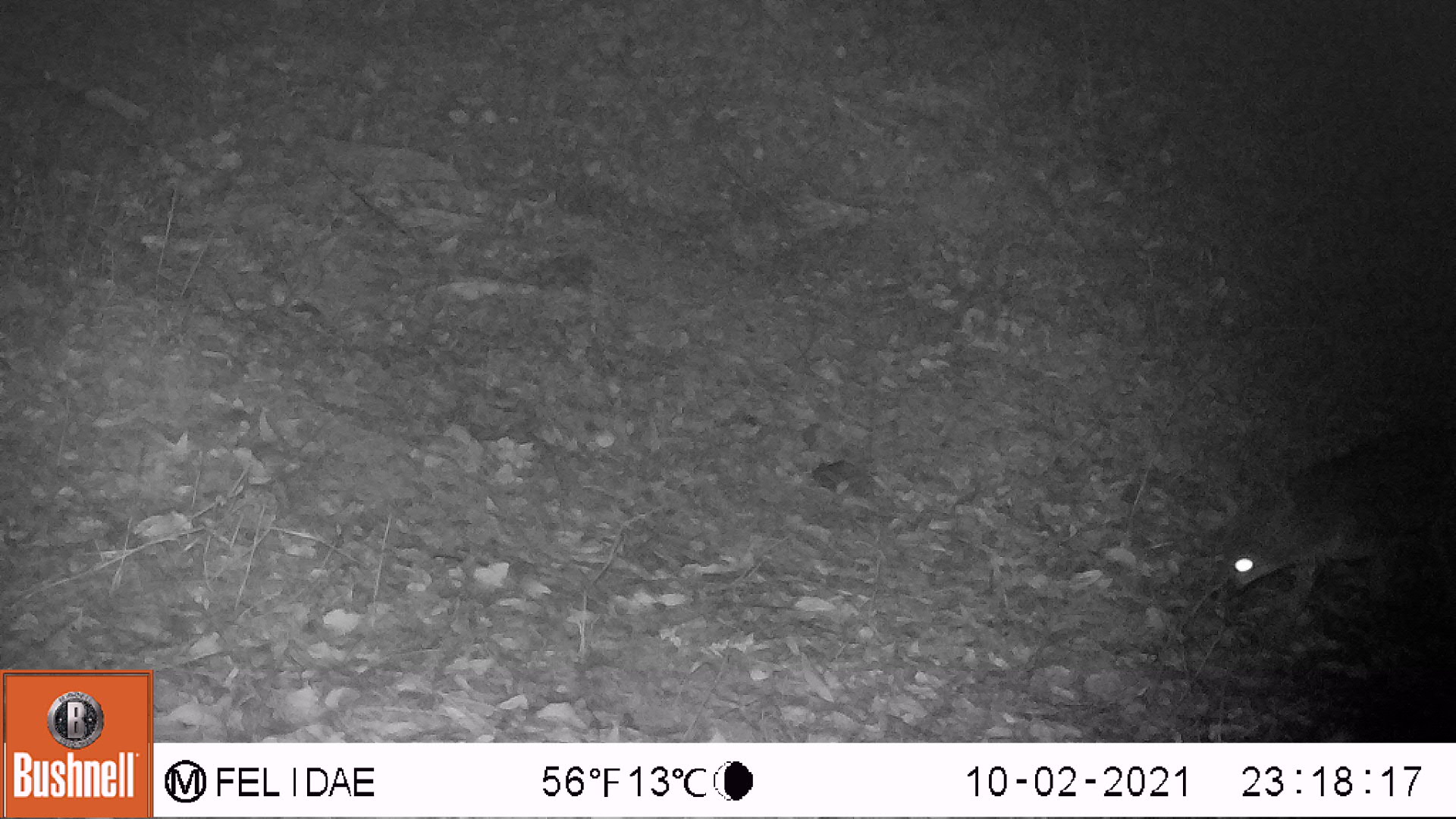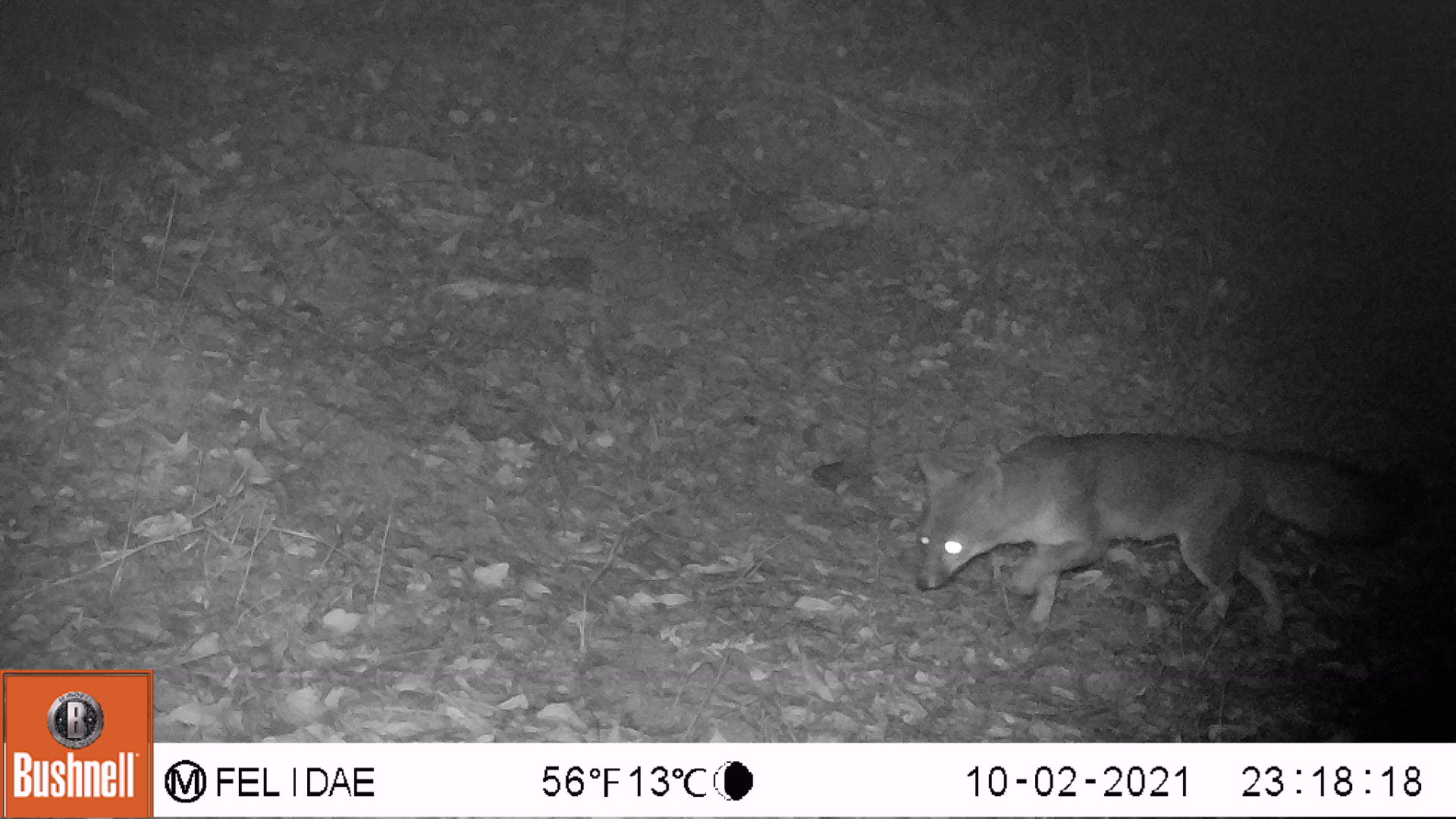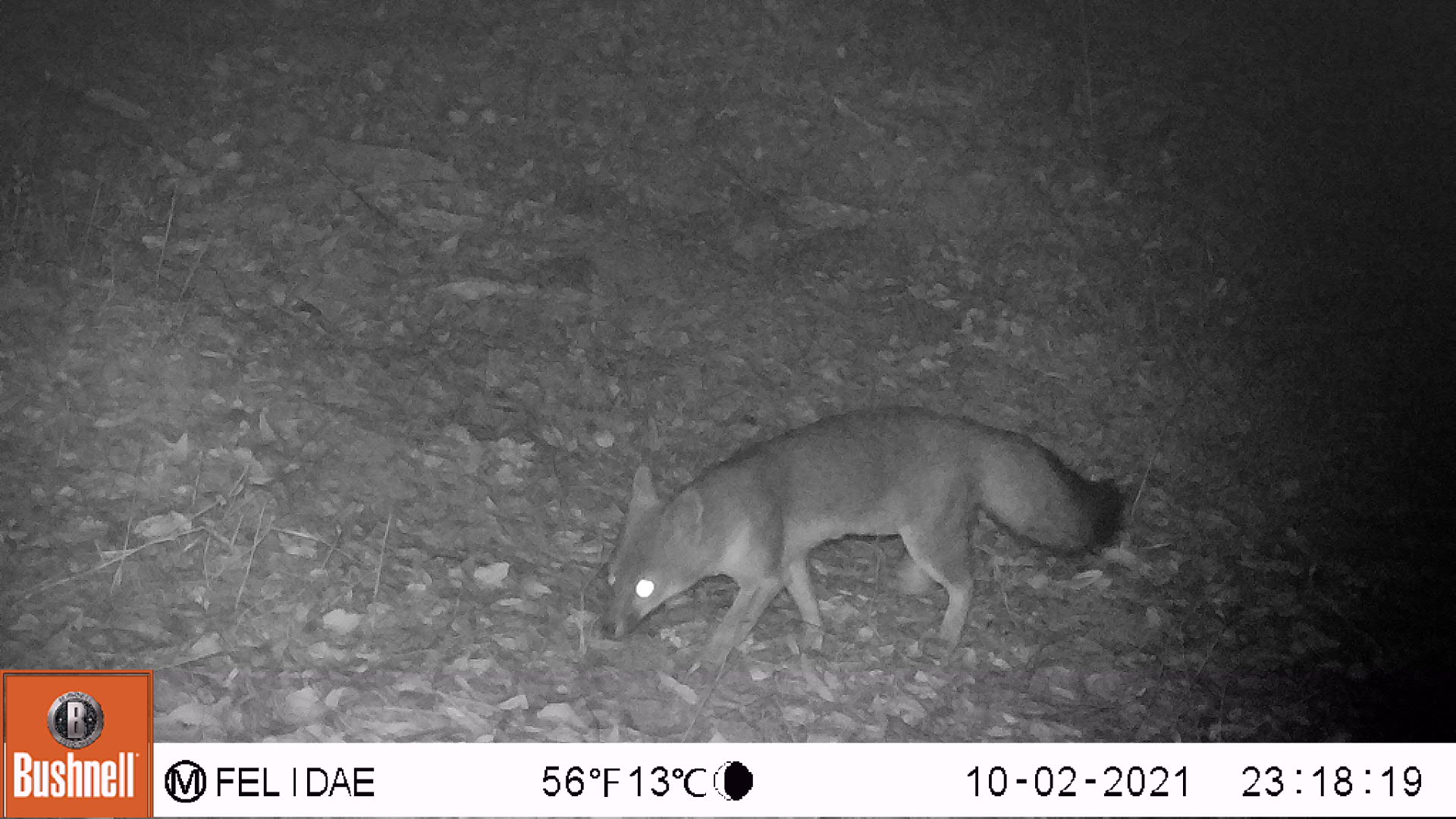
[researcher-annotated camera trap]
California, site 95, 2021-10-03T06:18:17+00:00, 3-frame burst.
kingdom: Animalia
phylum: Chordata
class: Mammalia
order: Carnivora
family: Canidae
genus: Urocyon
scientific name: Urocyon cinereoargenteus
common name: gray fox